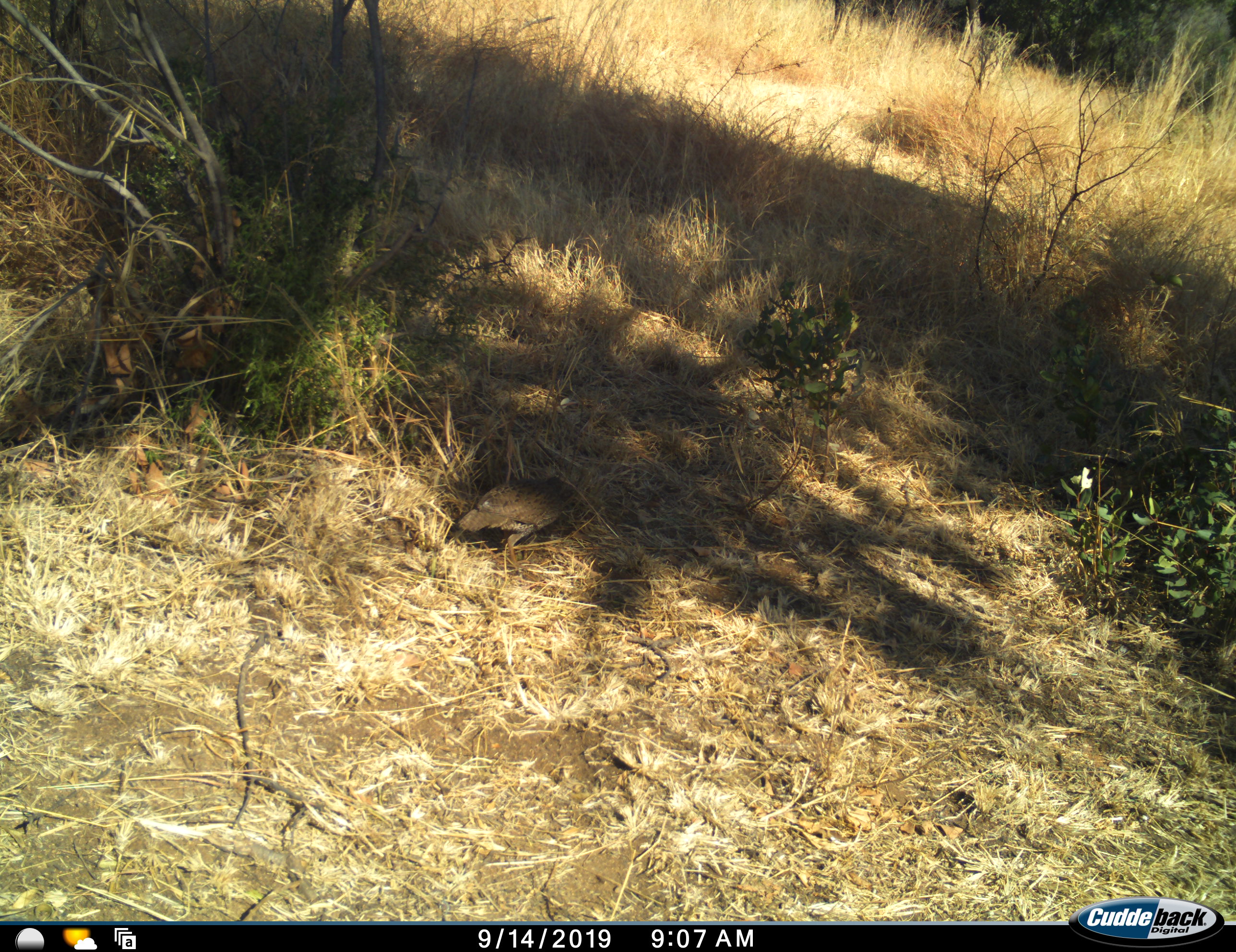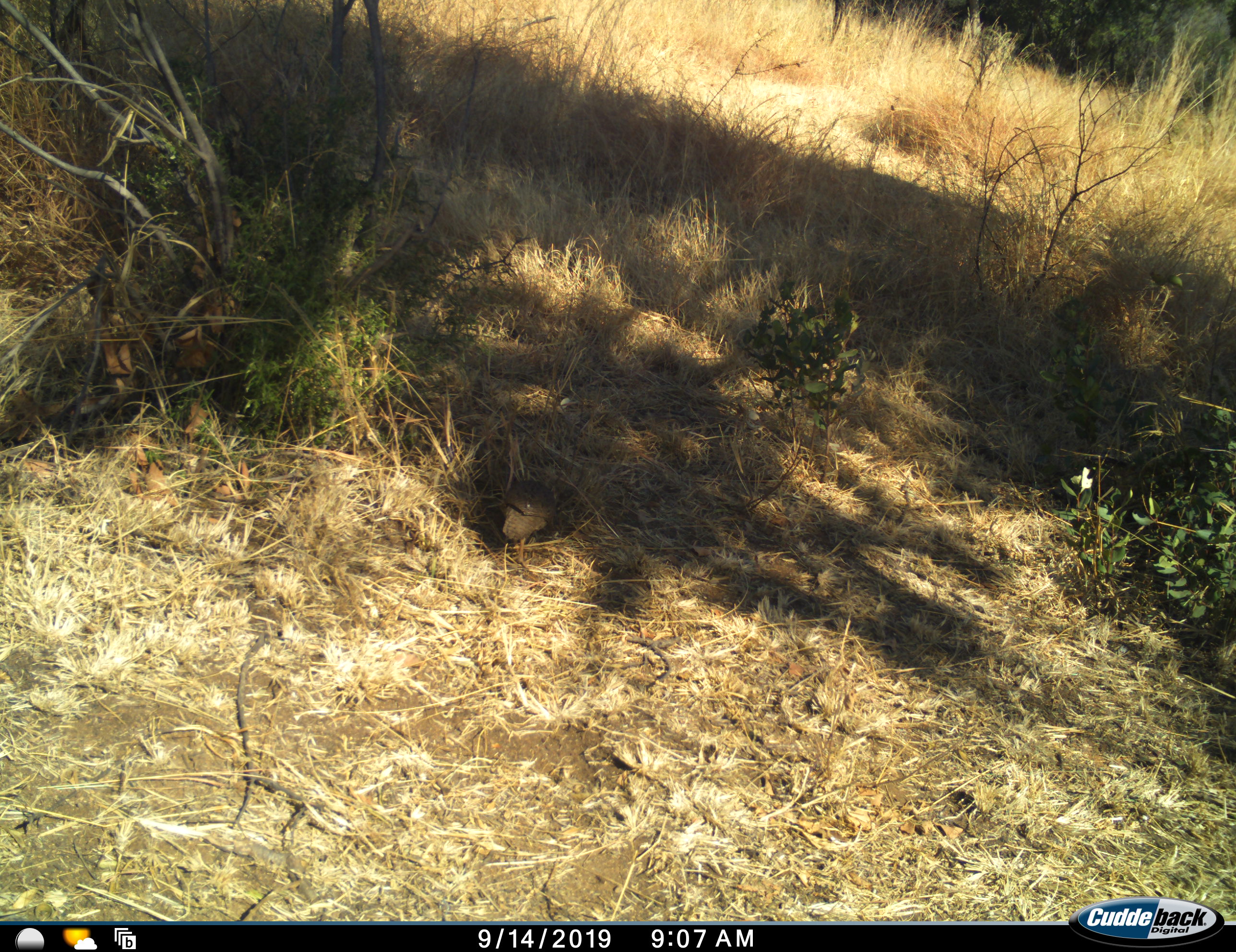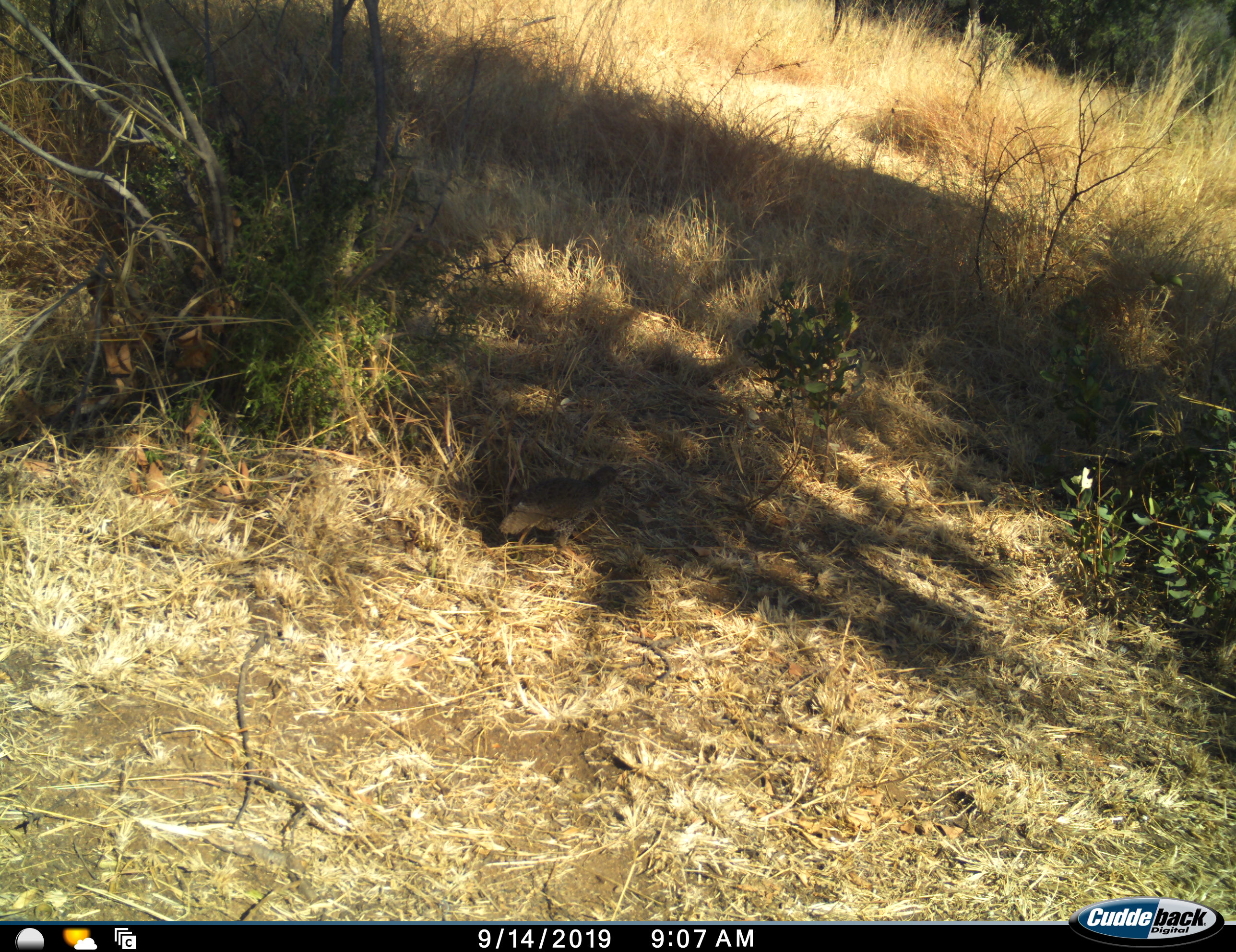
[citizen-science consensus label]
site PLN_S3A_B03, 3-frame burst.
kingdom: Animalia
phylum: Chordata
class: Aves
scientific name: Aves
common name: bird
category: birdother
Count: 1.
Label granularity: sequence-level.